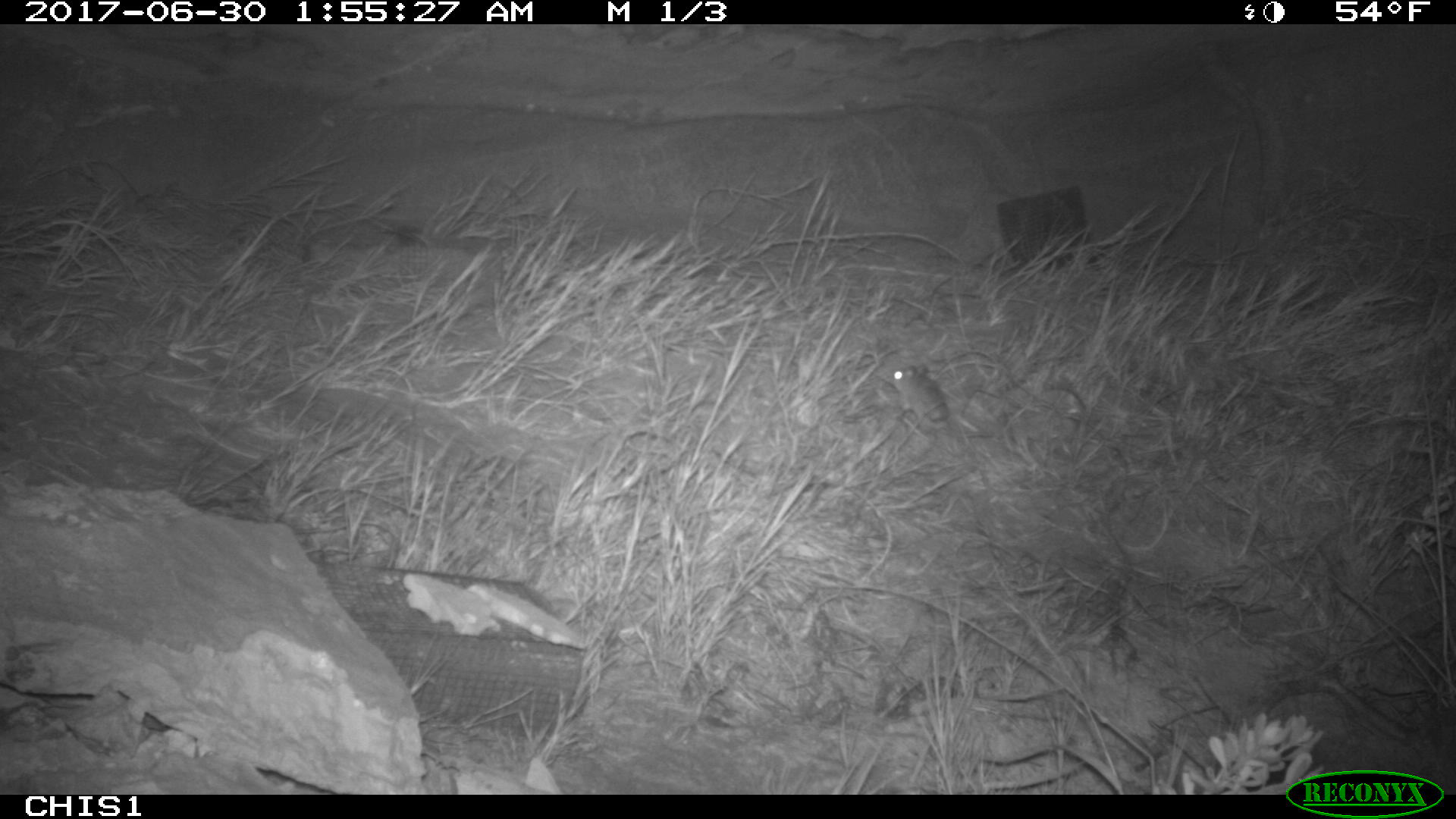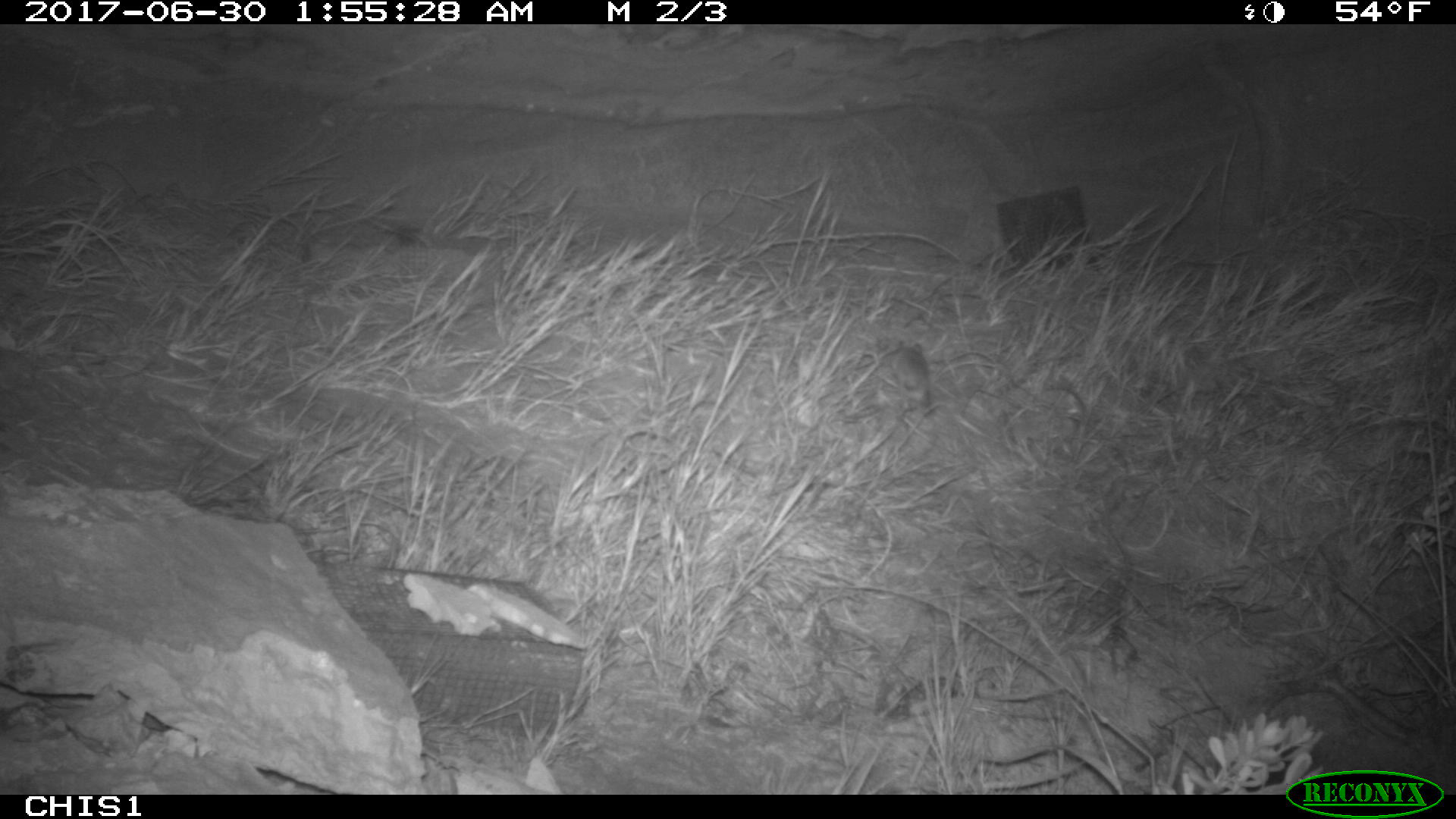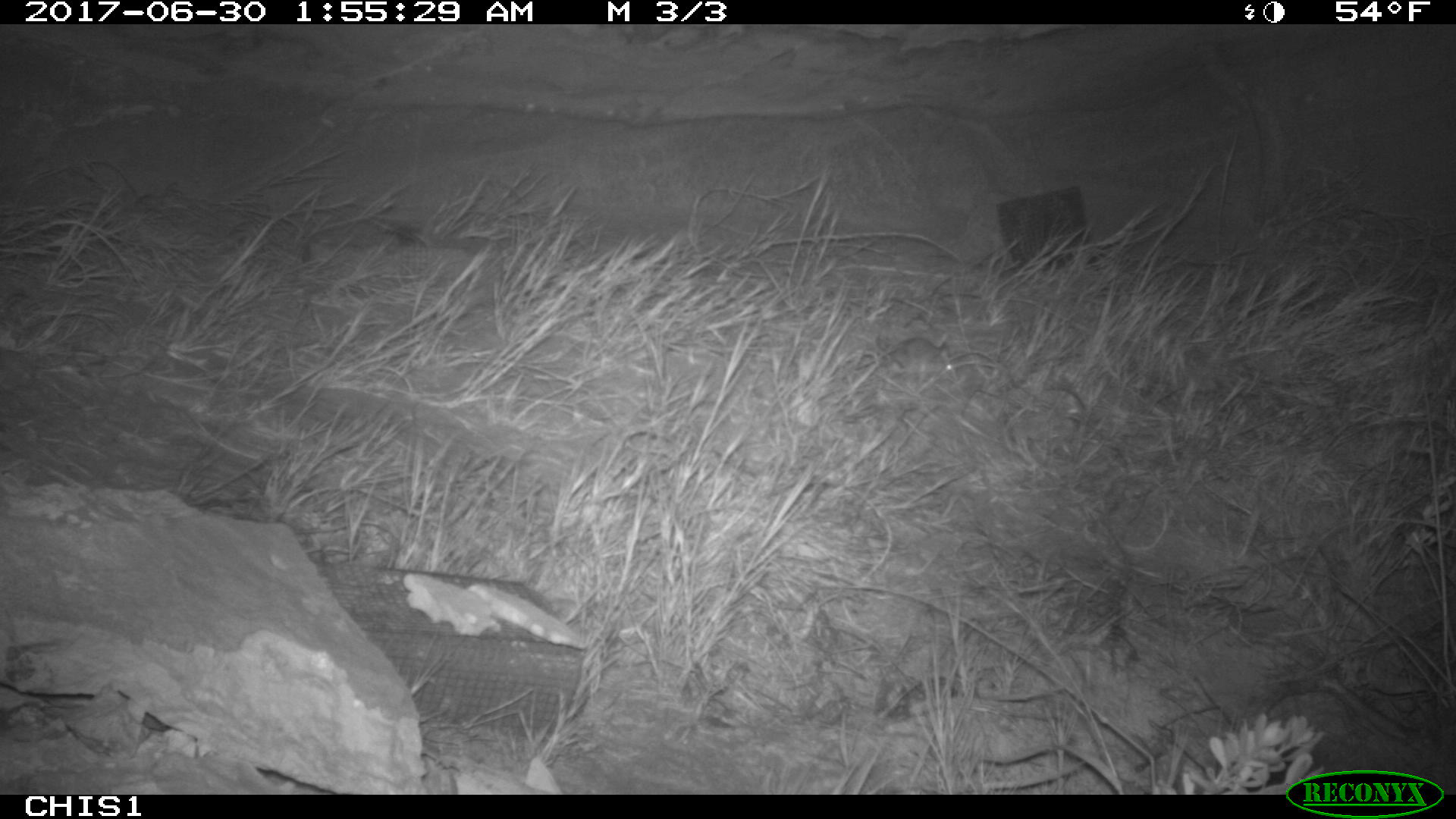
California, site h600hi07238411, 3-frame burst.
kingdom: Animalia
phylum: Chordata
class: Mammalia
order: Rodentia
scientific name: Rodentia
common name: rodent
Rodent (Rodentia).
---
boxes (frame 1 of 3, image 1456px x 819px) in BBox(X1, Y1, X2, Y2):
rodent: BBox(892, 365, 990, 437)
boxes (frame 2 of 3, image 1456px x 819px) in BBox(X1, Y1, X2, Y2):
rodent: BBox(890, 340, 930, 410)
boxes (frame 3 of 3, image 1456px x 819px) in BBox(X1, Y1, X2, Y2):
rodent: BBox(874, 331, 953, 373)